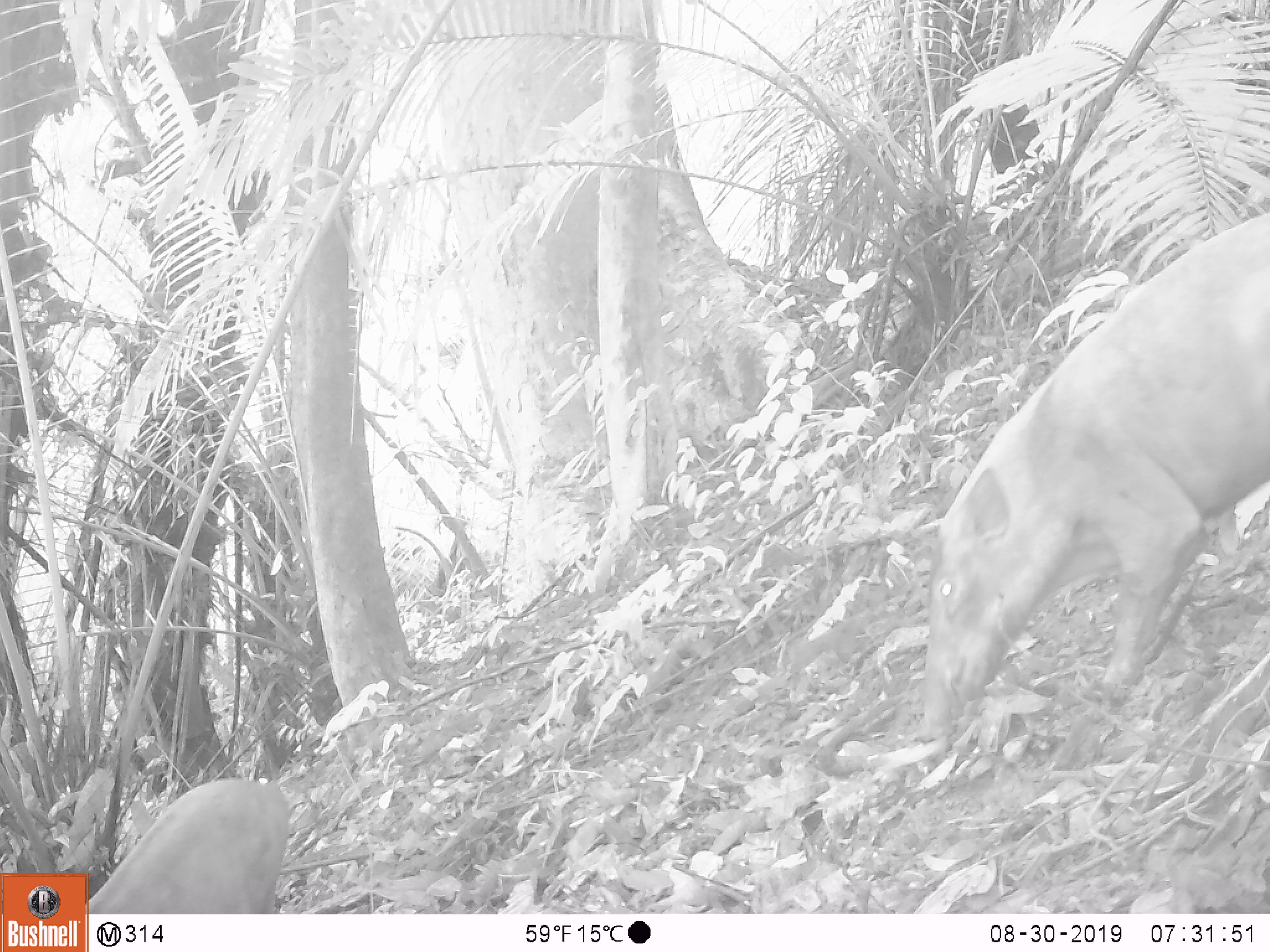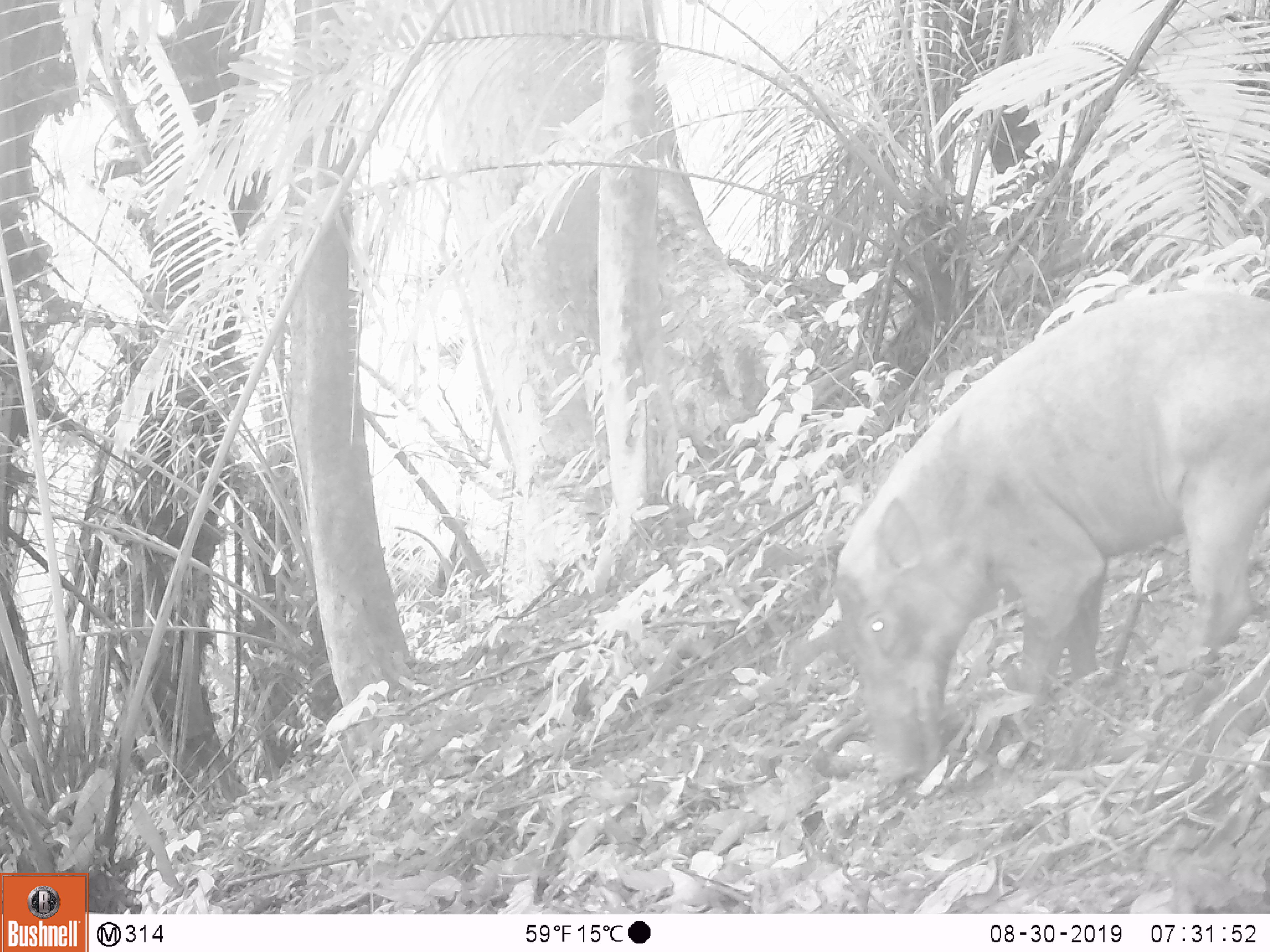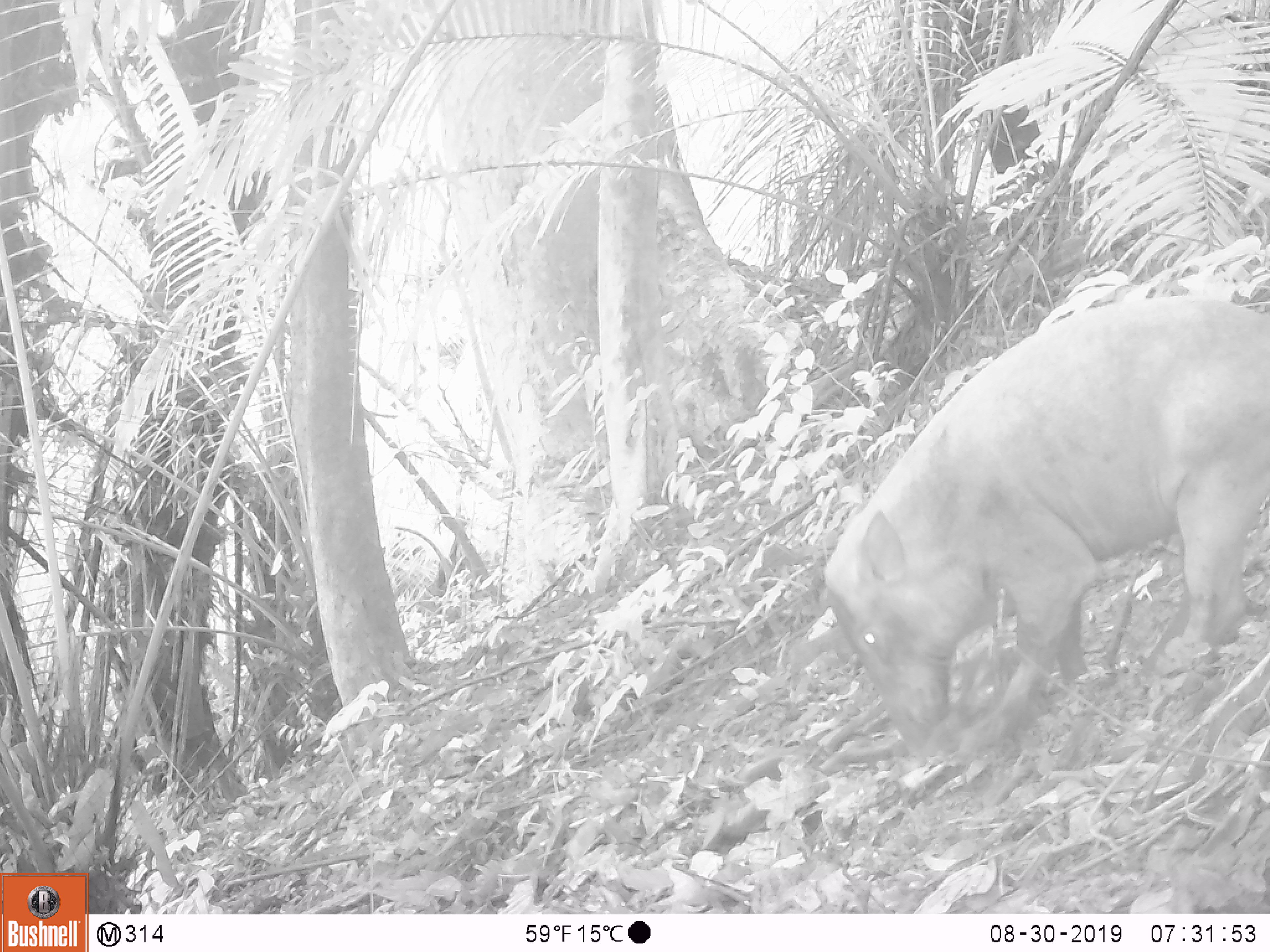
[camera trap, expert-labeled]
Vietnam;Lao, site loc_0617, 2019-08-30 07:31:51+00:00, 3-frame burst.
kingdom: Animalia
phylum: Chordata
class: Mammalia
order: Artiodactyla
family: Suidae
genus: Sus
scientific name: Sus scrofa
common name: eurasian wild pig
Eurasian wild pig (Sus scrofa). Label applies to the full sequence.